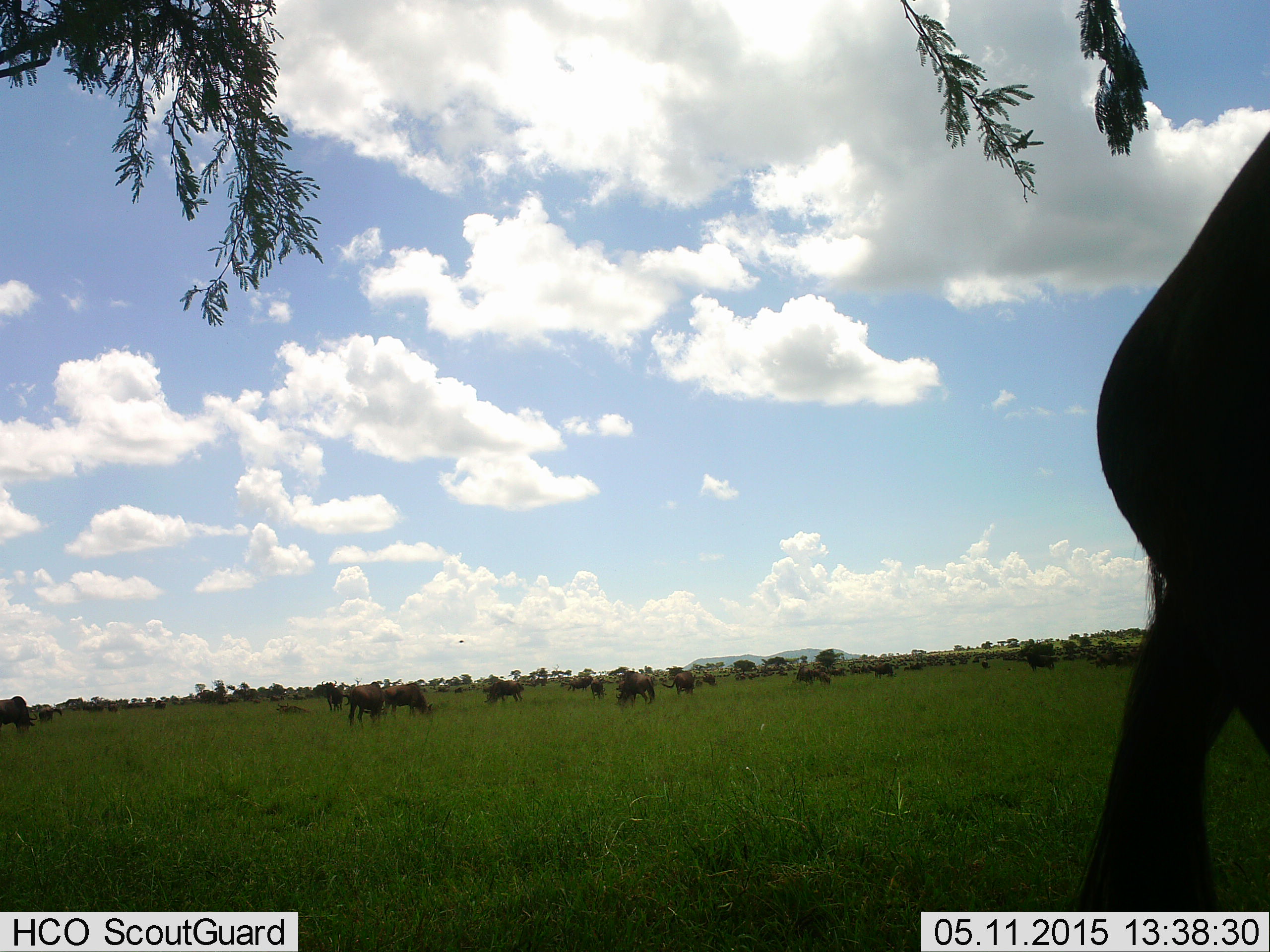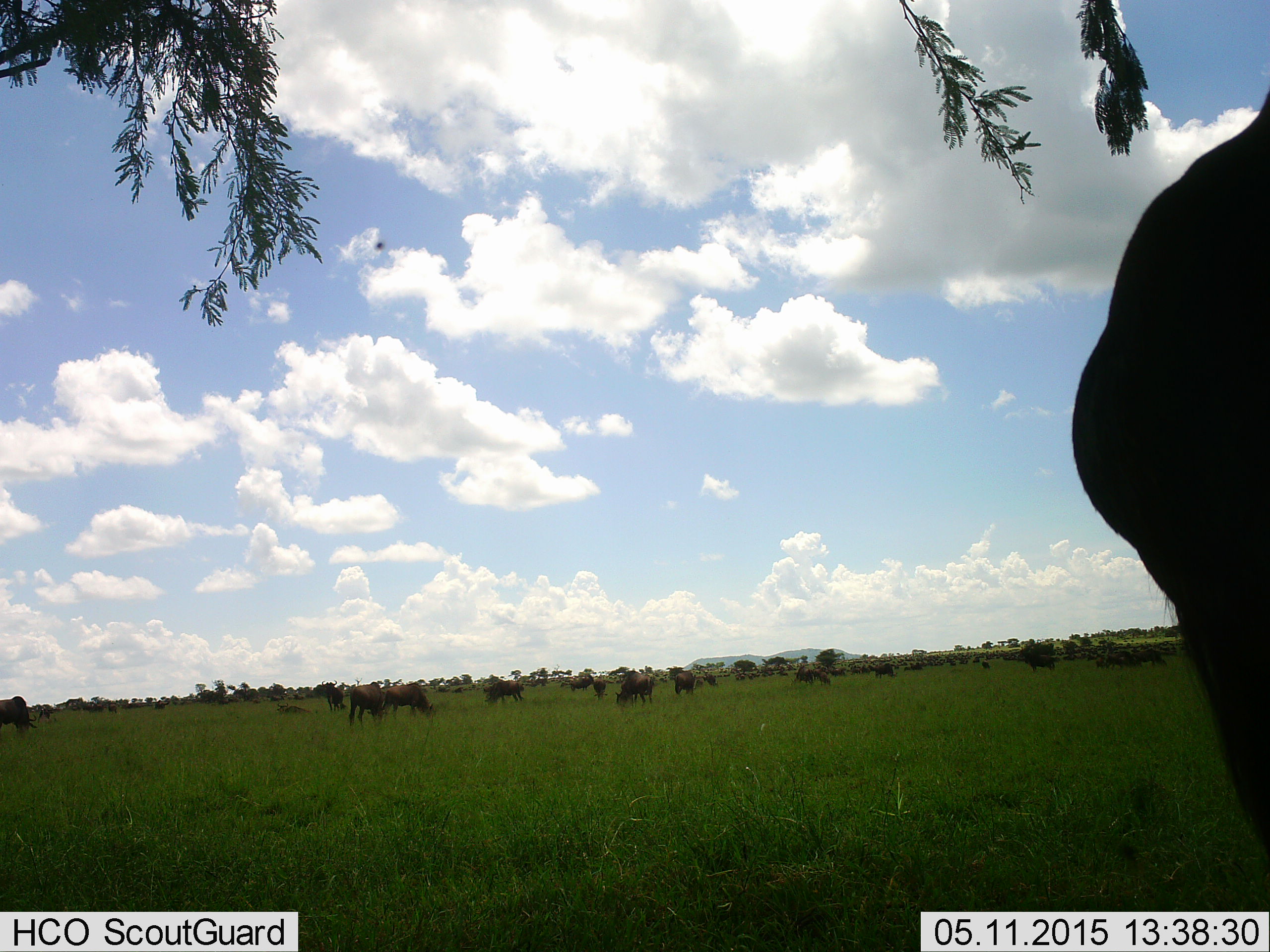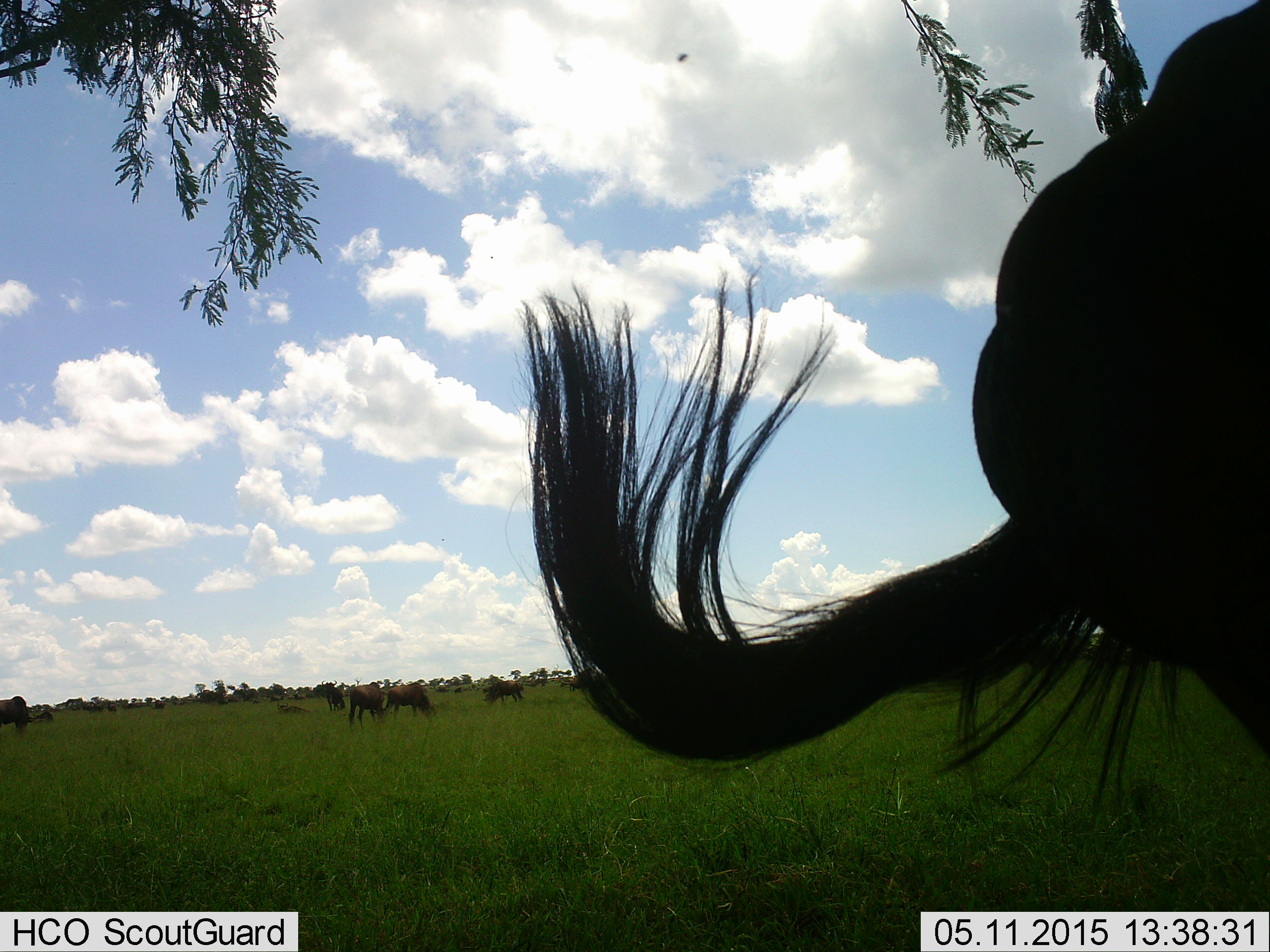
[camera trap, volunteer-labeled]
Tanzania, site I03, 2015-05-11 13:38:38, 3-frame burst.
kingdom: Animalia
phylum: Chordata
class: Mammalia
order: Artiodactyla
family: Bovidae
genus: Connochaetes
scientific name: Connochaetes taurinus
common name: blue wildebeest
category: wildebeest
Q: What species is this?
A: Wildebeest (blue wildebeest) (Connochaetes taurinus).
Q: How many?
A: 11-50.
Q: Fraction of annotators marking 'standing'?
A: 67%.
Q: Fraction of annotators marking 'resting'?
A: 0%.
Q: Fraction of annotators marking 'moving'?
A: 8%.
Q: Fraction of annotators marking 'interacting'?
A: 0%.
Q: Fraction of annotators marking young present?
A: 0%.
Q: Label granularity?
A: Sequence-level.